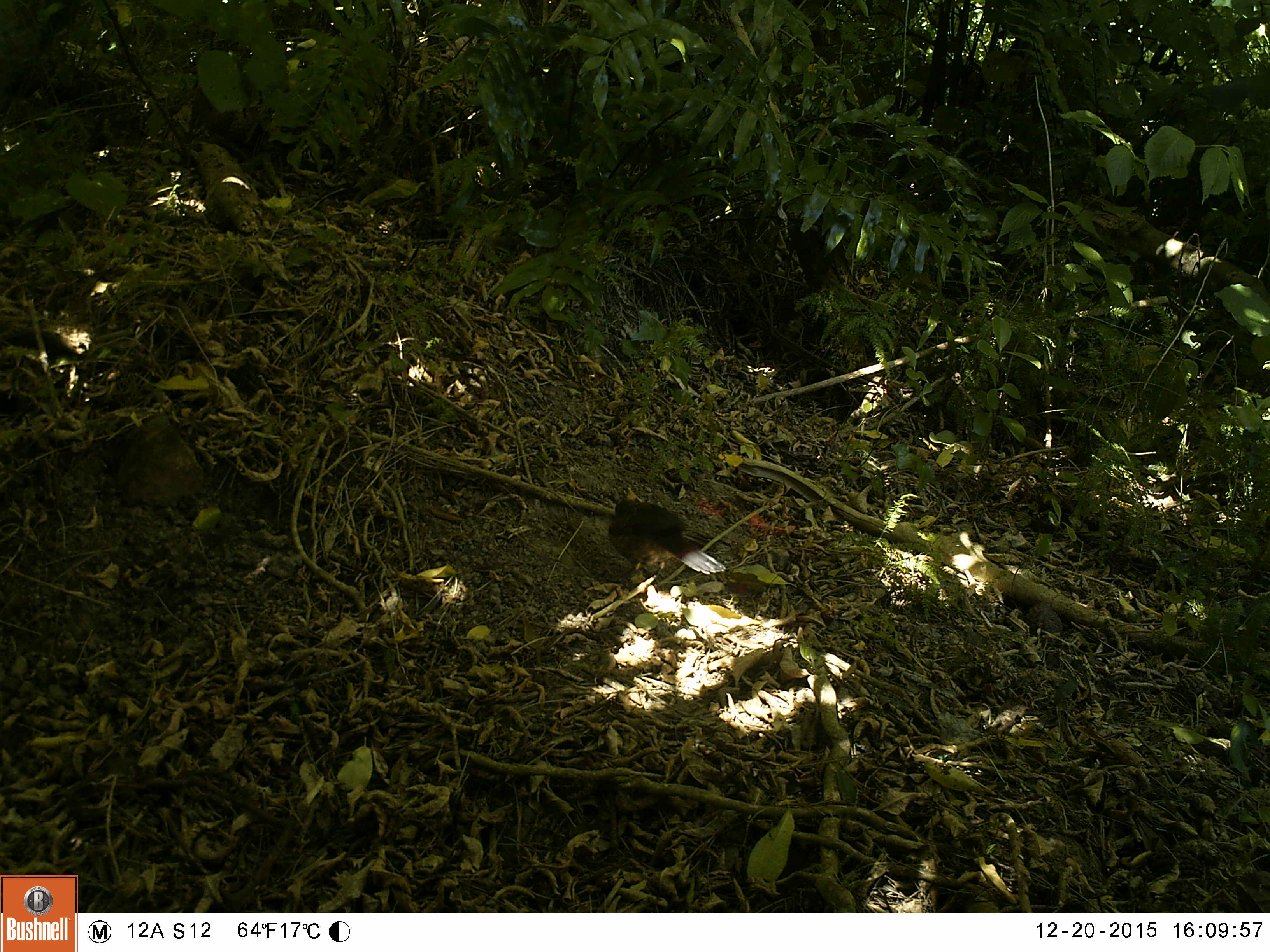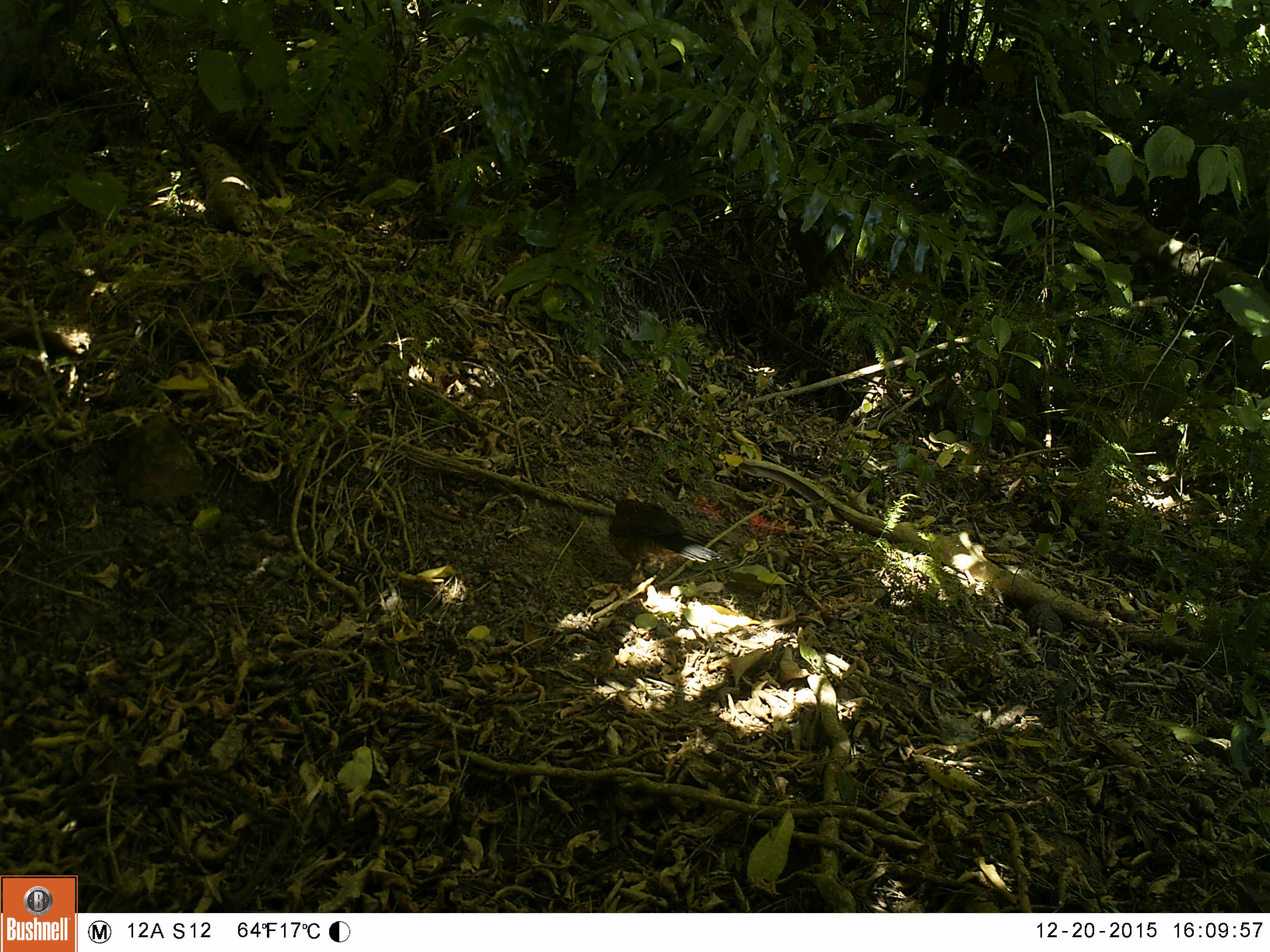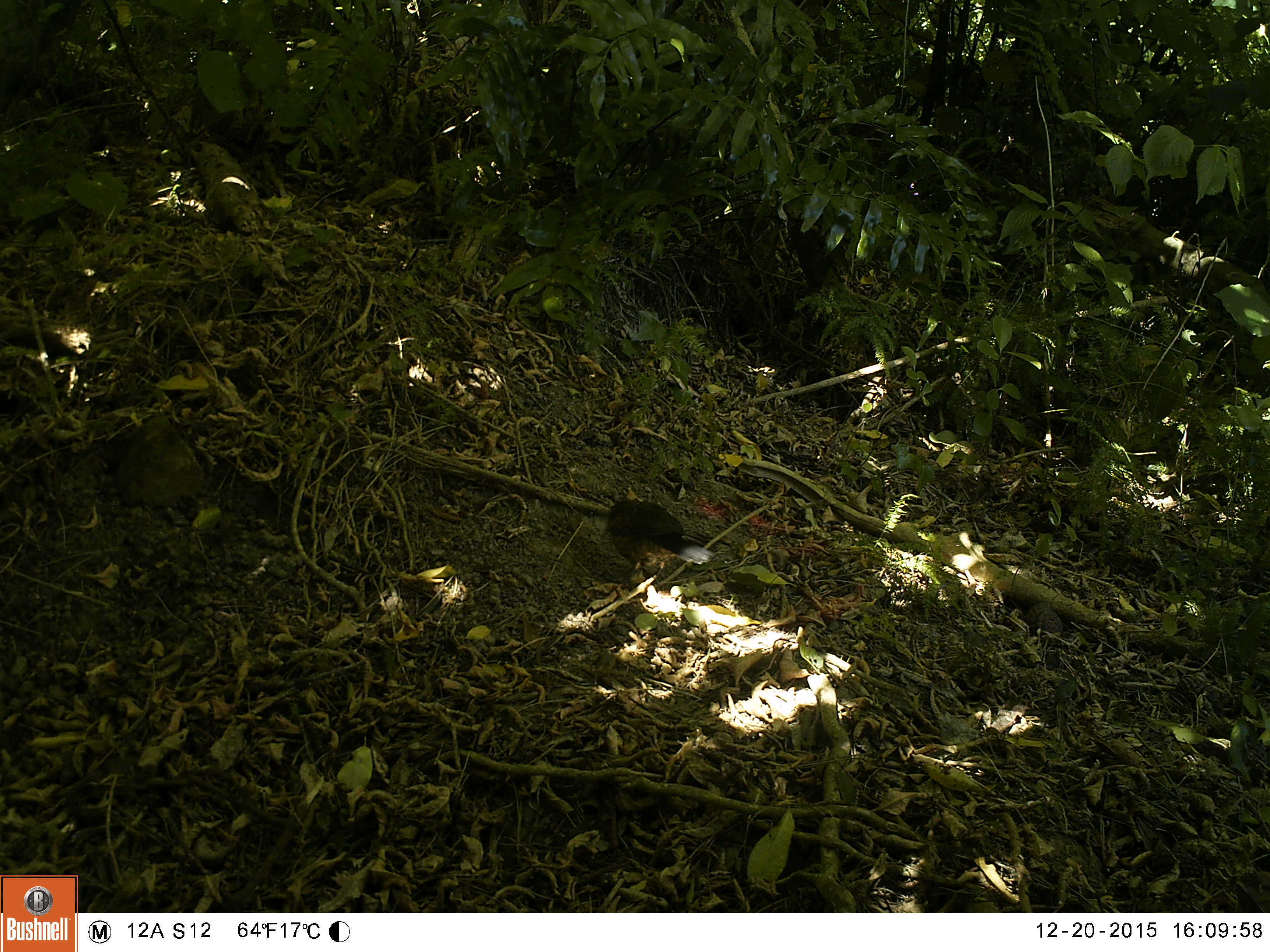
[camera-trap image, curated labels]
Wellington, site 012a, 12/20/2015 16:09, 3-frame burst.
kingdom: Animalia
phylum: Chordata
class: Aves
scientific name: Aves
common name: bird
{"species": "bird (Aves)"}